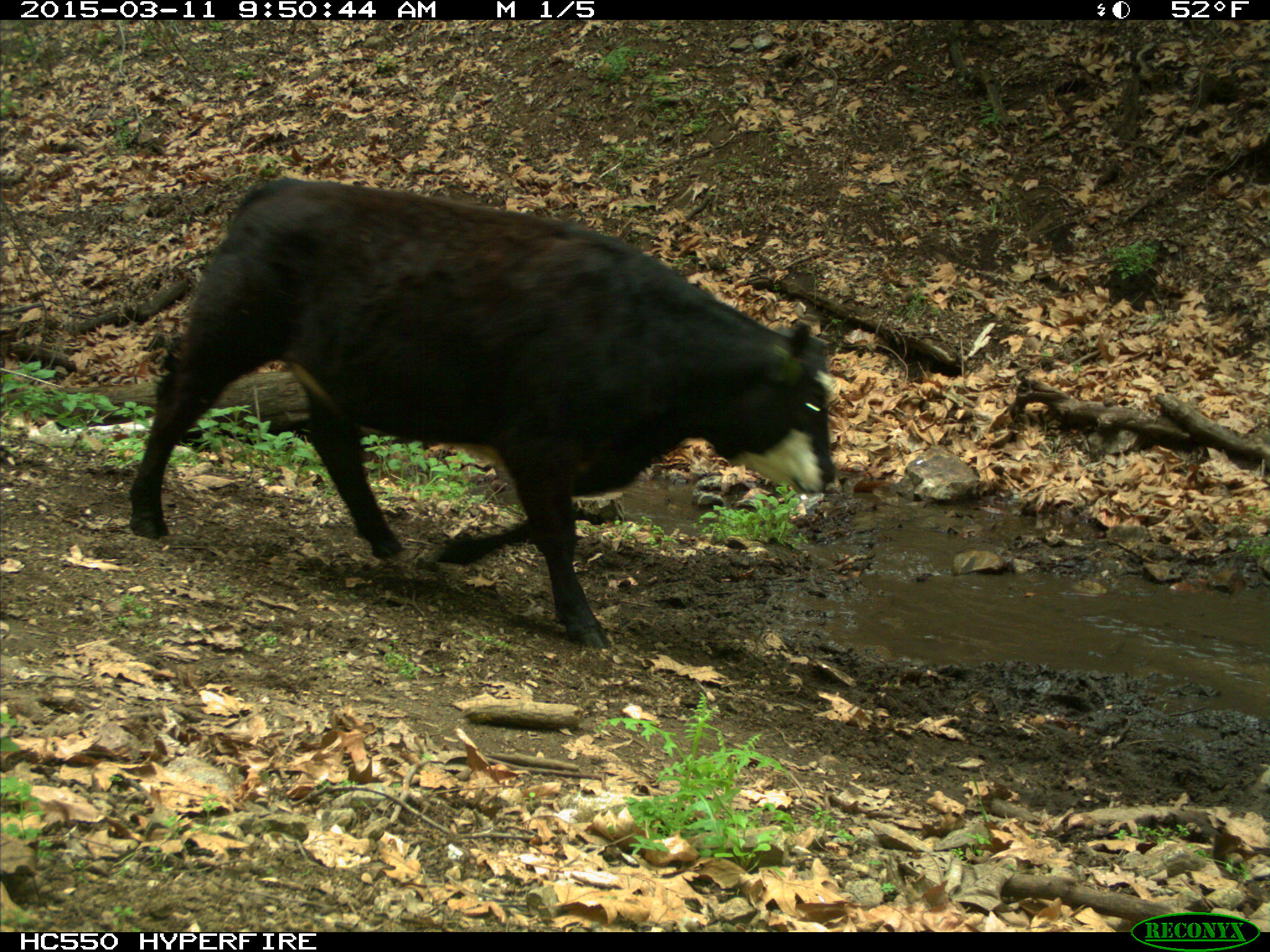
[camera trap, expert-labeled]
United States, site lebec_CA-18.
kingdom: Animalia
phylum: Chordata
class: Mammalia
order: Artiodactyla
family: Bovidae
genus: Bos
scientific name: Bos taurus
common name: domestic cow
Bos taurus (domestic cow).